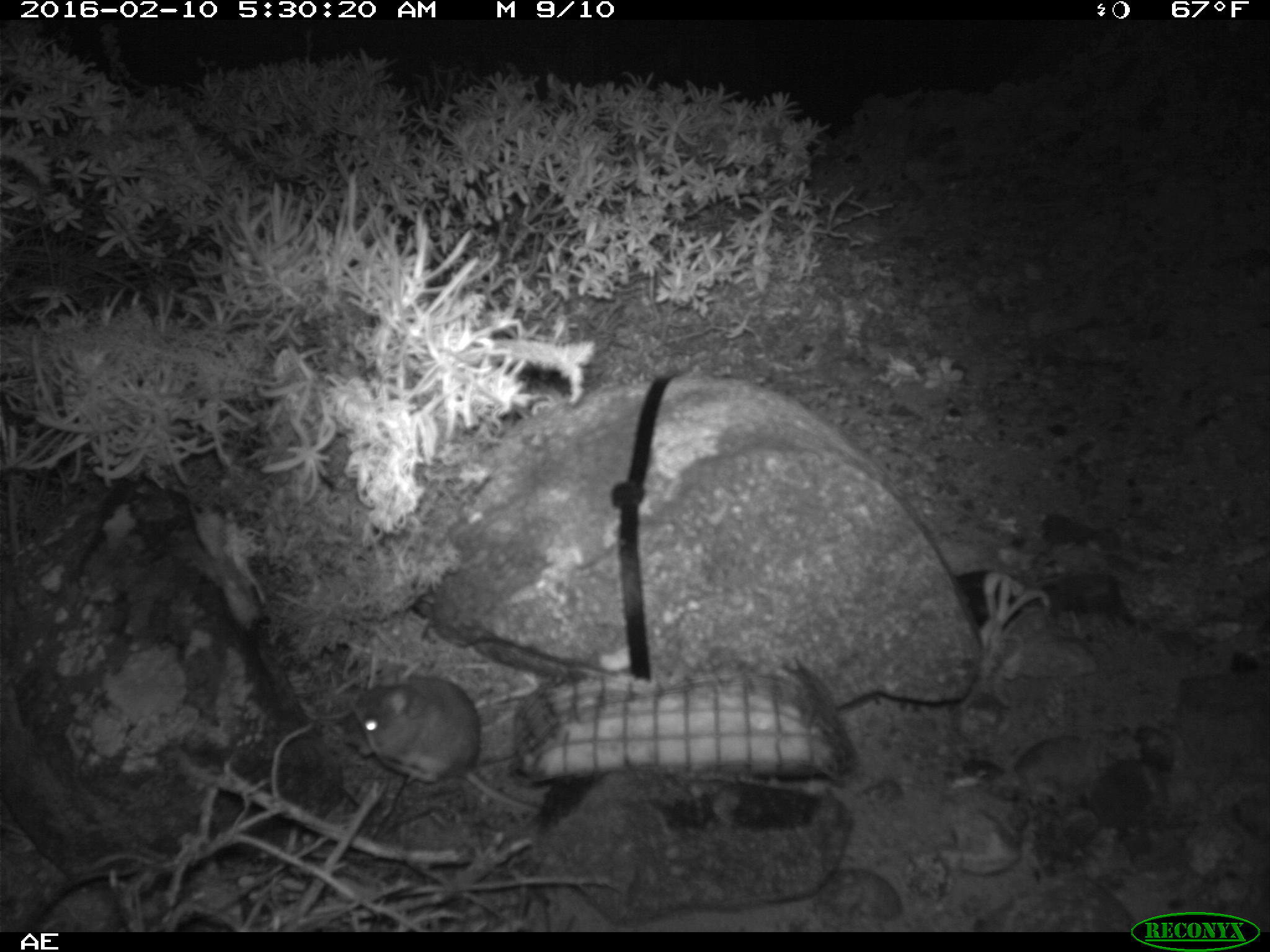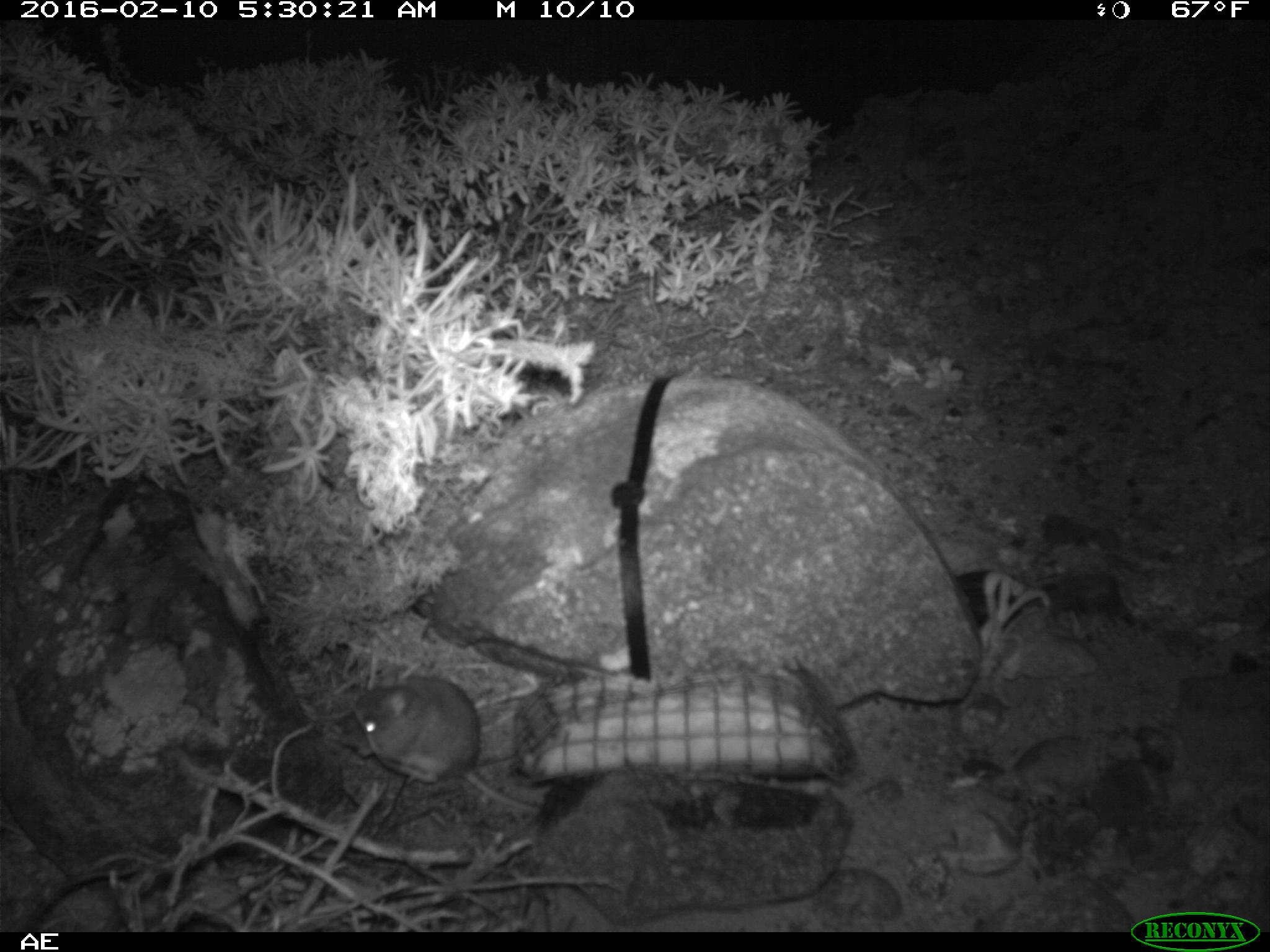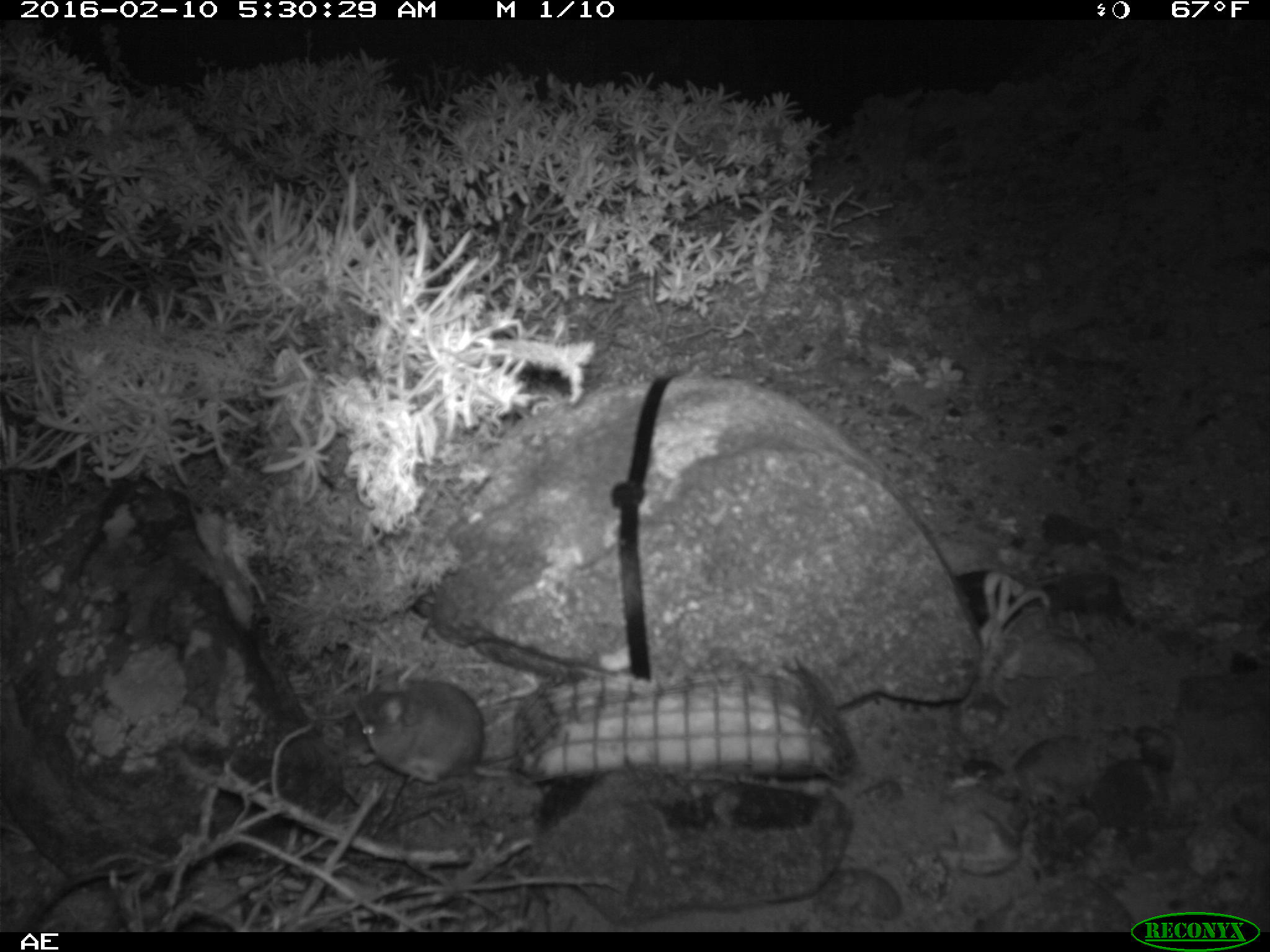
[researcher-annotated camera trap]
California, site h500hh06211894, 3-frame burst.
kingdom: Animalia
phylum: Chordata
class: Mammalia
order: Rodentia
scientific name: Rodentia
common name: rodent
Rodent (Rodentia).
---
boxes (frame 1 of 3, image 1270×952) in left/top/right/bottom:
rodent: 356/679/543/814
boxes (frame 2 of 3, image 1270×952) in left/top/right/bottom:
rodent: 354/677/545/814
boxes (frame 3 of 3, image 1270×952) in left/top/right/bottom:
rodent: 348/676/537/785